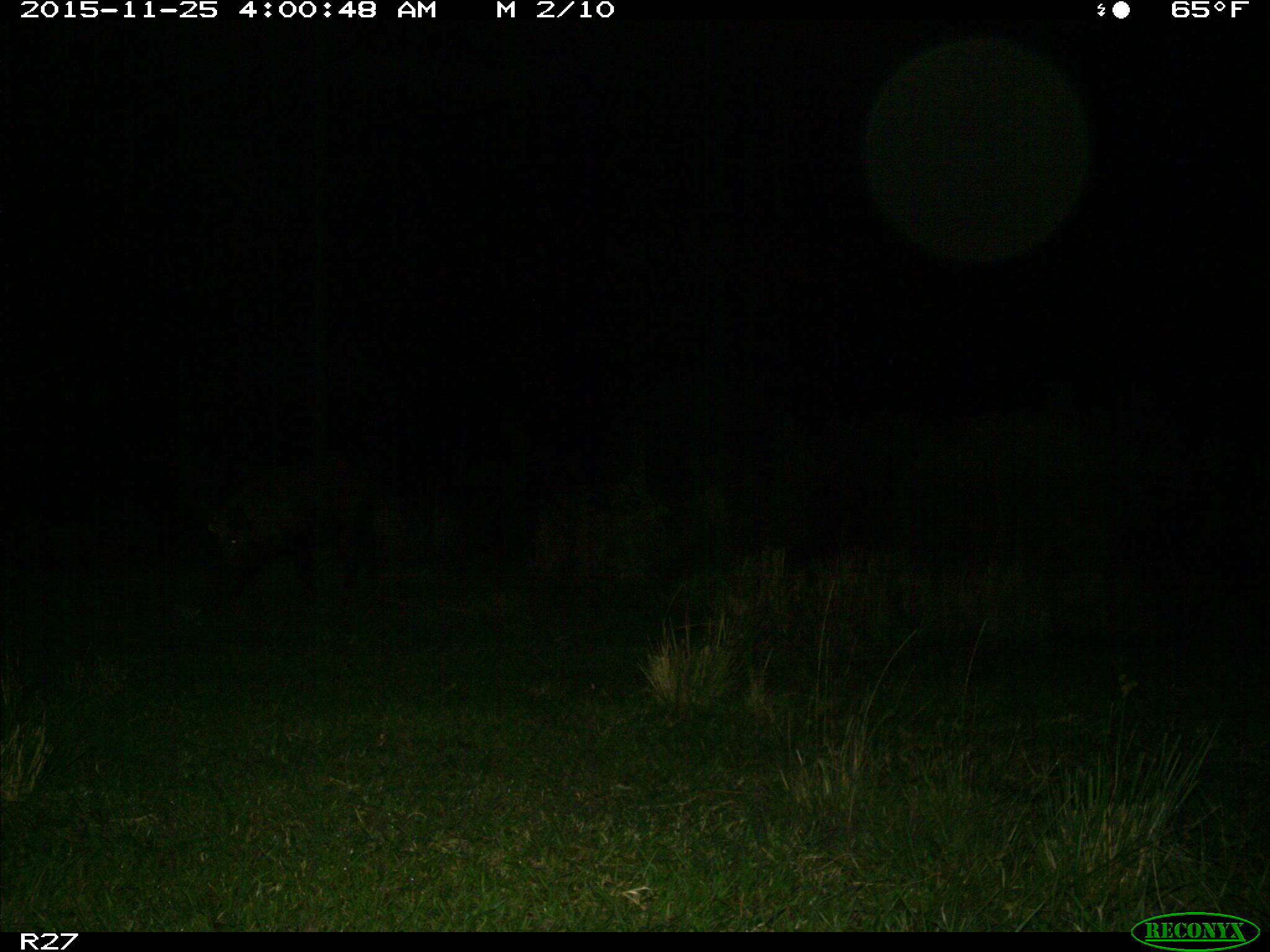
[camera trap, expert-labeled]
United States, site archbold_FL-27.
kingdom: Animalia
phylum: Chordata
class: Mammalia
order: Artiodactyla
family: Suidae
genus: Sus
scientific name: Sus scrofa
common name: wild boar